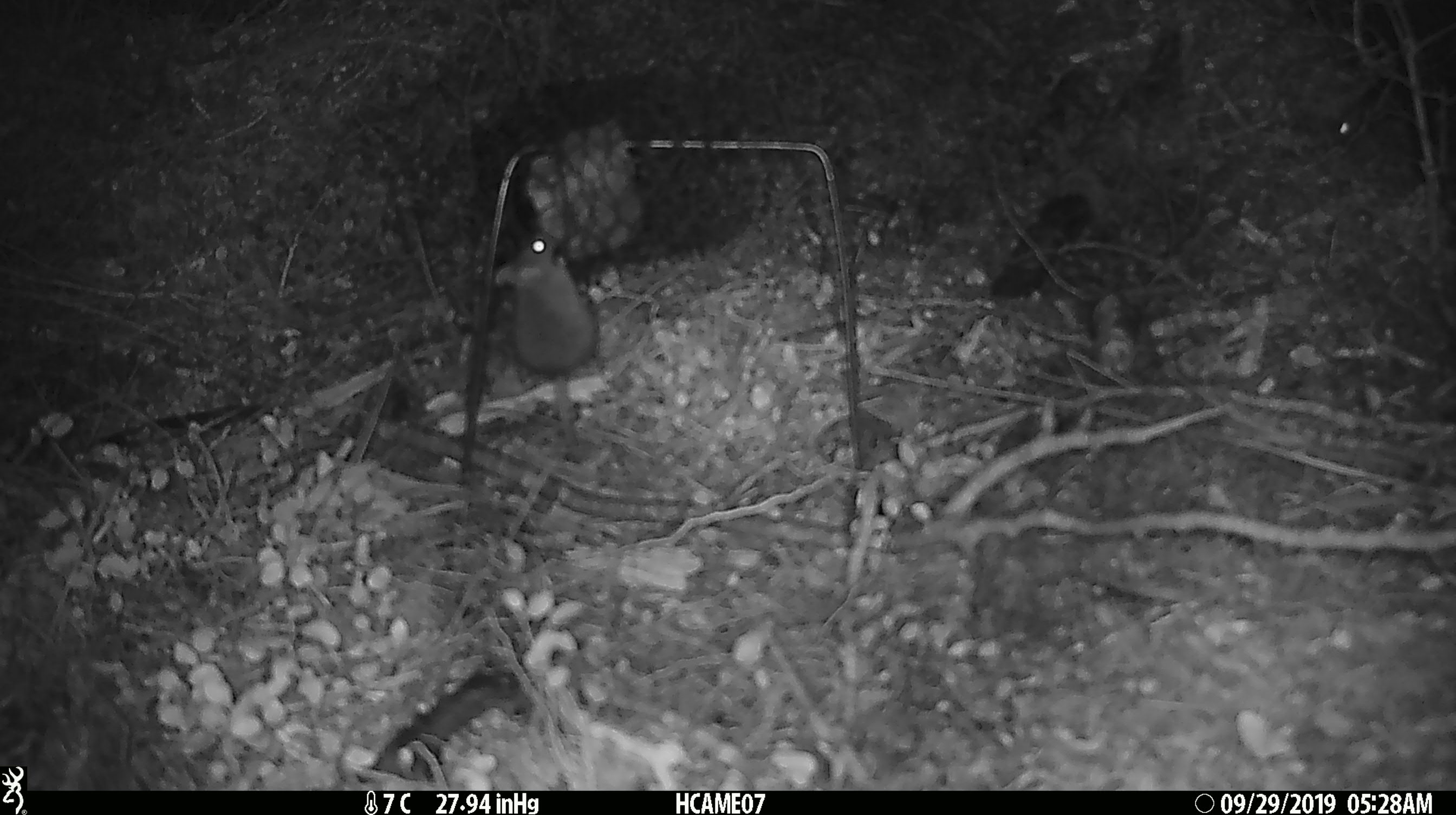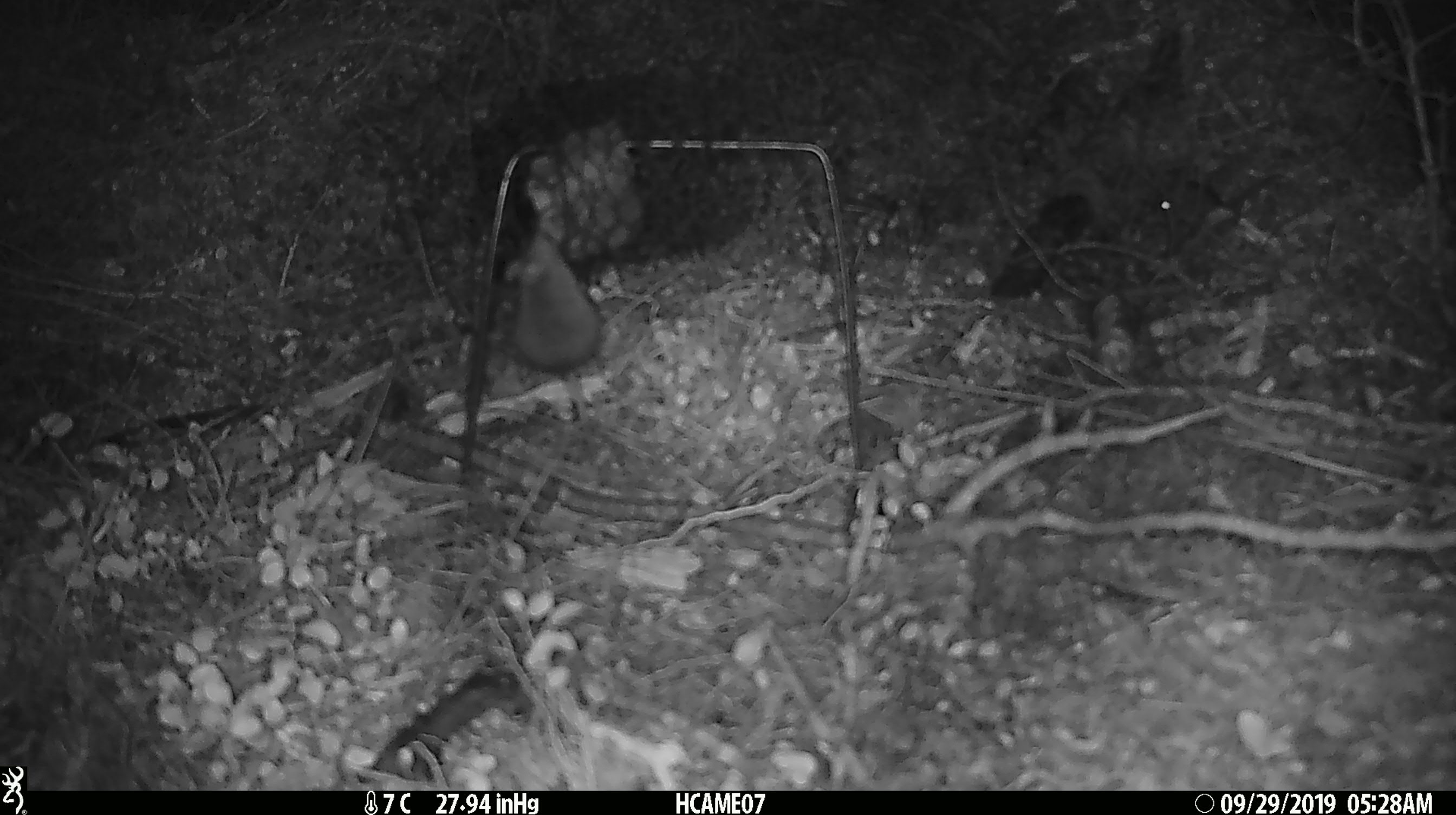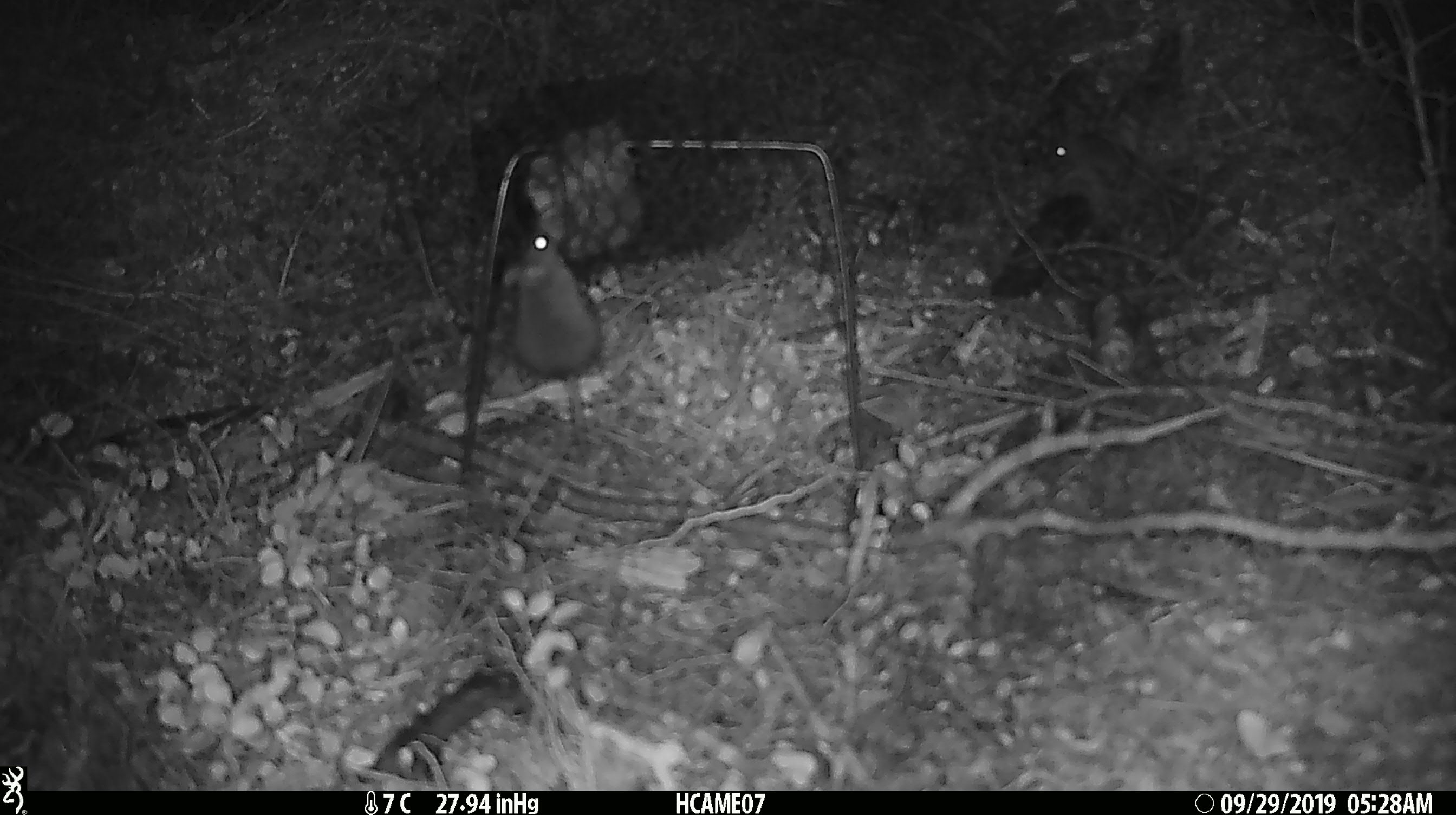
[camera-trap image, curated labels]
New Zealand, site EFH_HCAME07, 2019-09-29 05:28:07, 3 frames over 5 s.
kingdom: Animalia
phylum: Chordata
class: Mammalia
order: Rodentia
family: Muridae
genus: Mus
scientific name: Mus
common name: mouse